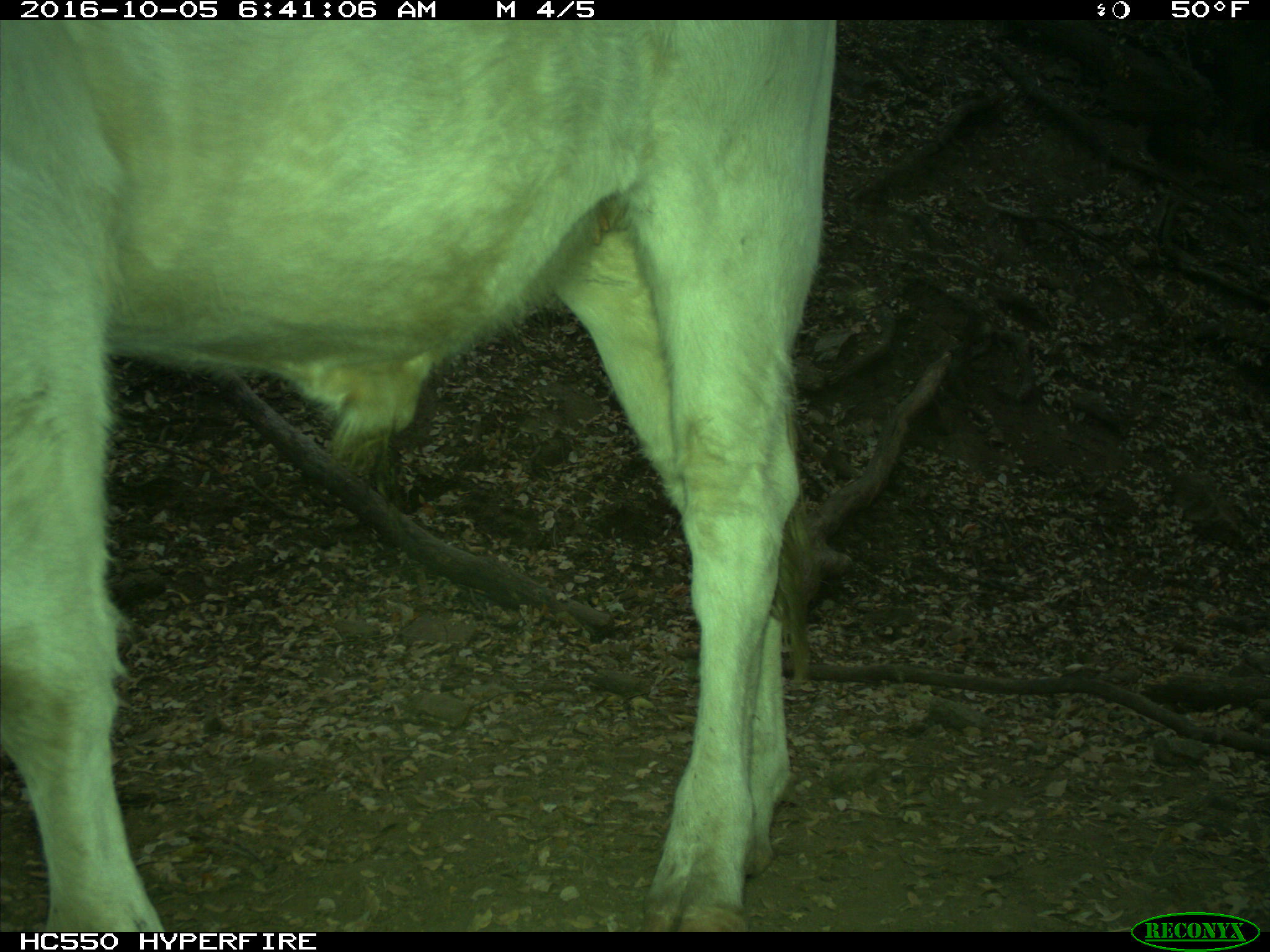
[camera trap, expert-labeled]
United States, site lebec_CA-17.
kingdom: Animalia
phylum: Chordata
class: Mammalia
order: Artiodactyla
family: Bovidae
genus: Bos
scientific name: Bos taurus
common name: domestic cow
Bos taurus (domestic cow).